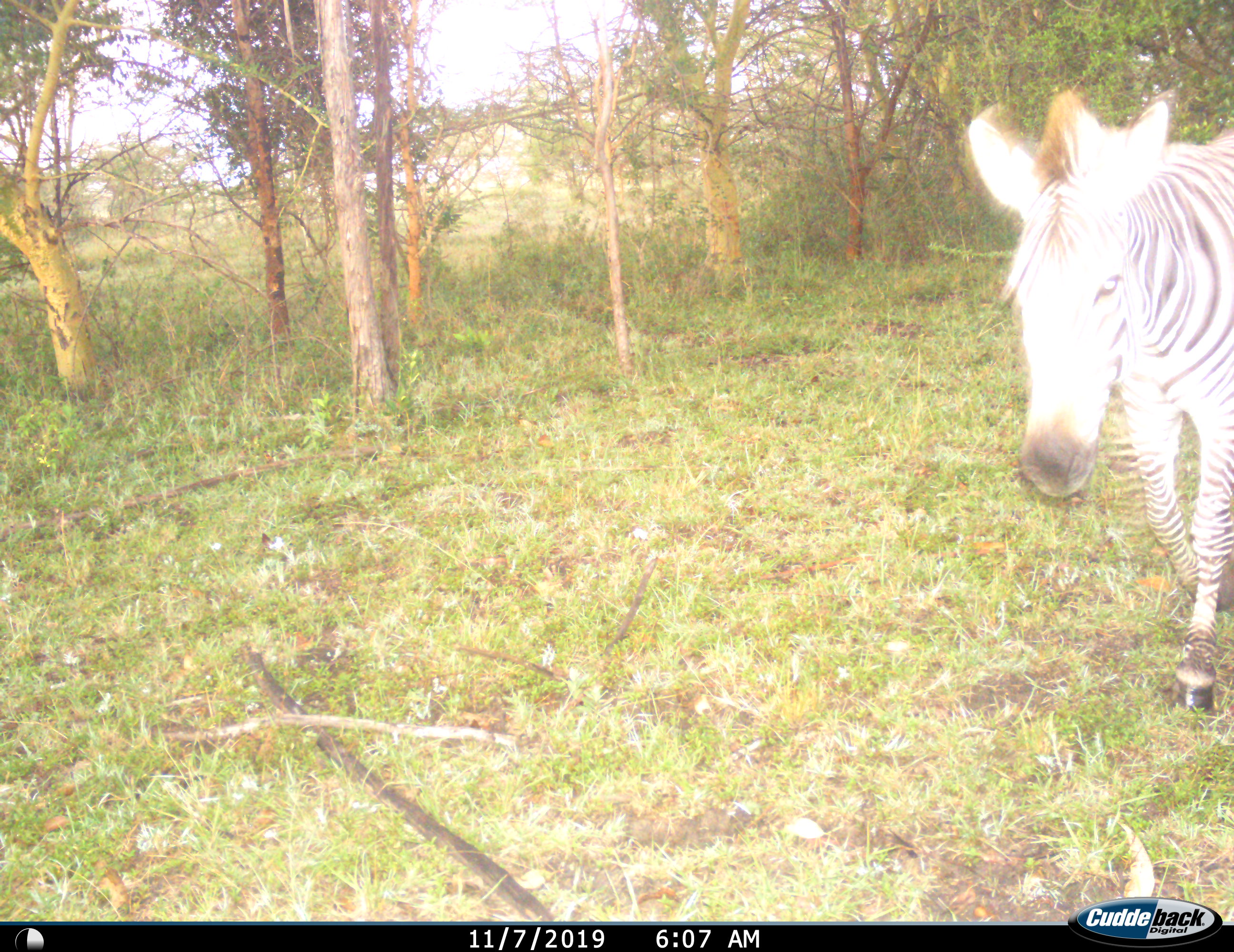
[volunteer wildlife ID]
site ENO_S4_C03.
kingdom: Animalia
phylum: Chordata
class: Mammalia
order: Perissodactyla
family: Equidae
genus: Equus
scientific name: Equus quagga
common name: plains zebra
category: zebraplains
Zebraplains (plains zebra) (Equus quagga), count 1. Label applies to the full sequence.